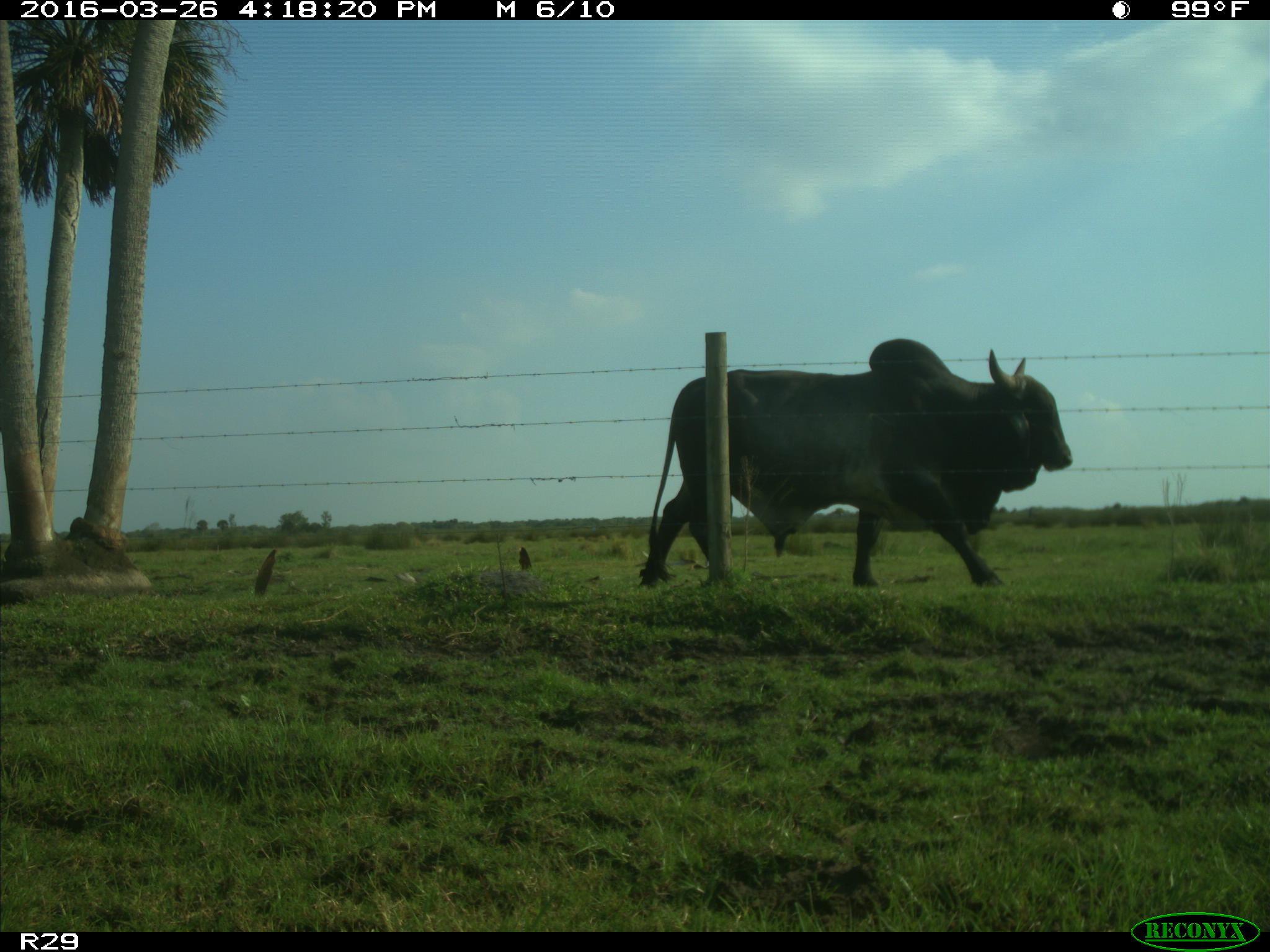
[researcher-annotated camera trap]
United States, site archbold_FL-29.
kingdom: Animalia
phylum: Chordata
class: Mammalia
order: Artiodactyla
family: Bovidae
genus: Bos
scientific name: Bos taurus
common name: domestic cow